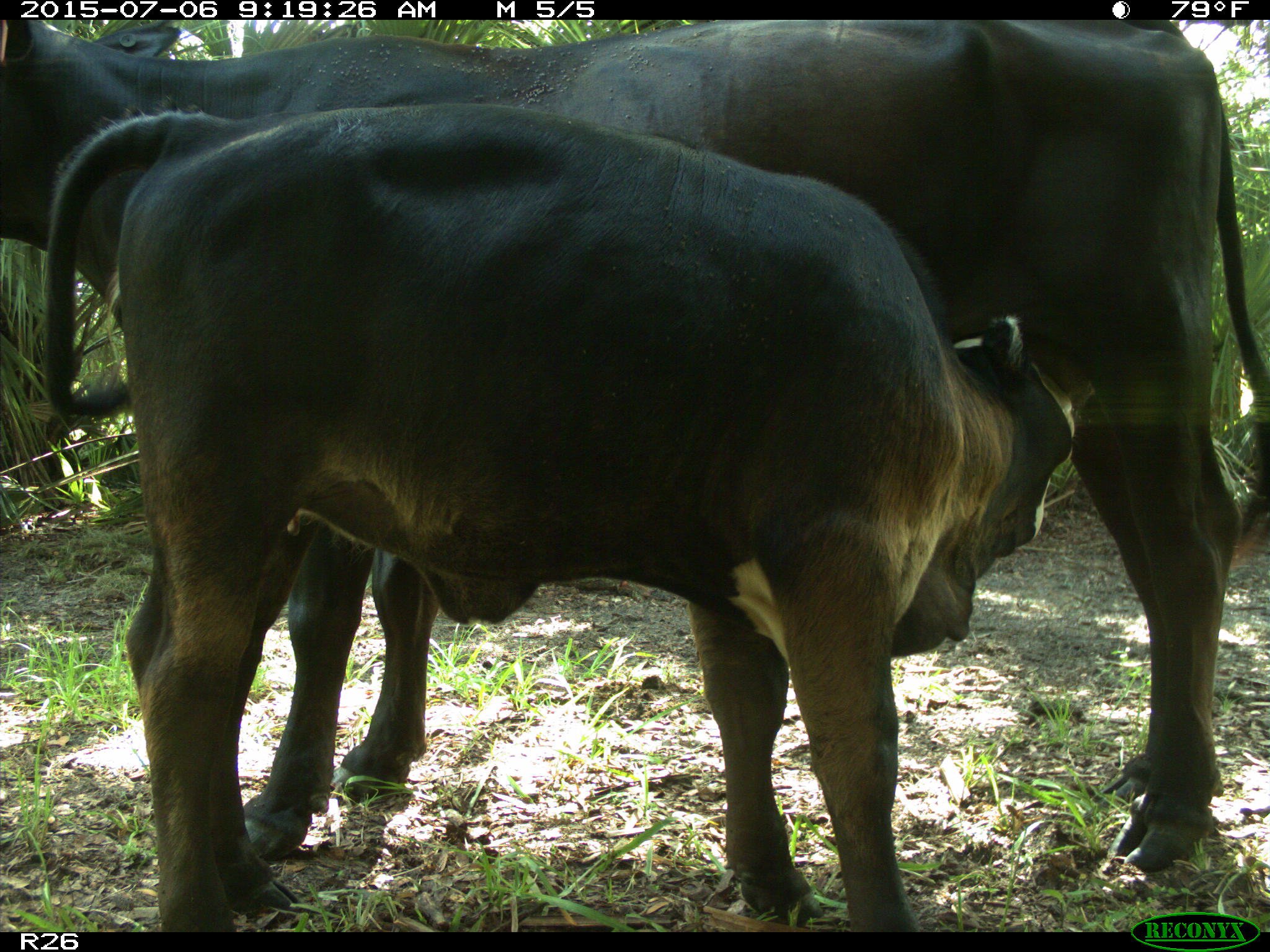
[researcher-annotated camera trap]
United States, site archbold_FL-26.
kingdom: Animalia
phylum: Chordata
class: Mammalia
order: Artiodactyla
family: Bovidae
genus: Bos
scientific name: Bos taurus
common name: domestic cow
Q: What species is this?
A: Bos taurus (domestic cow).